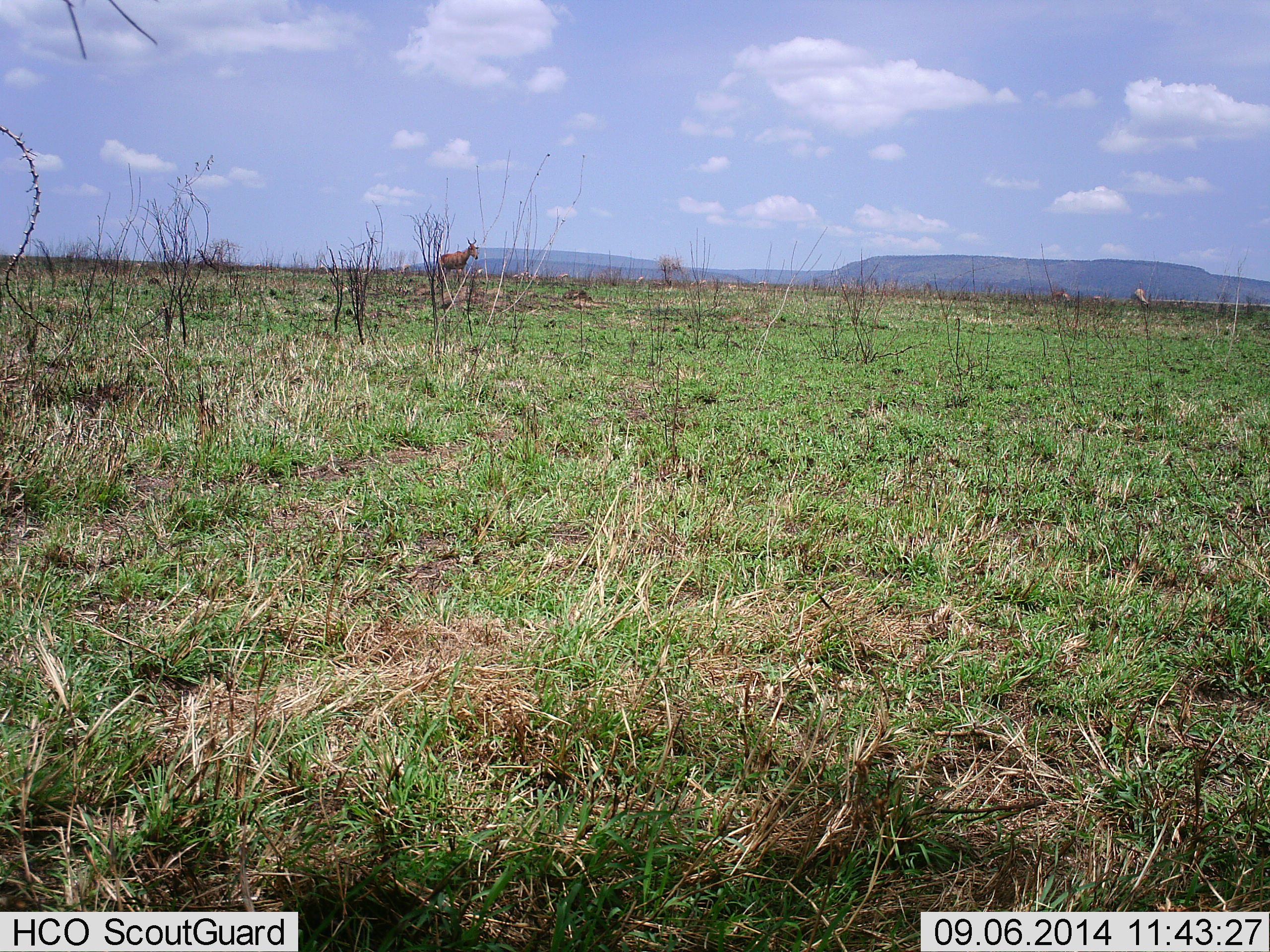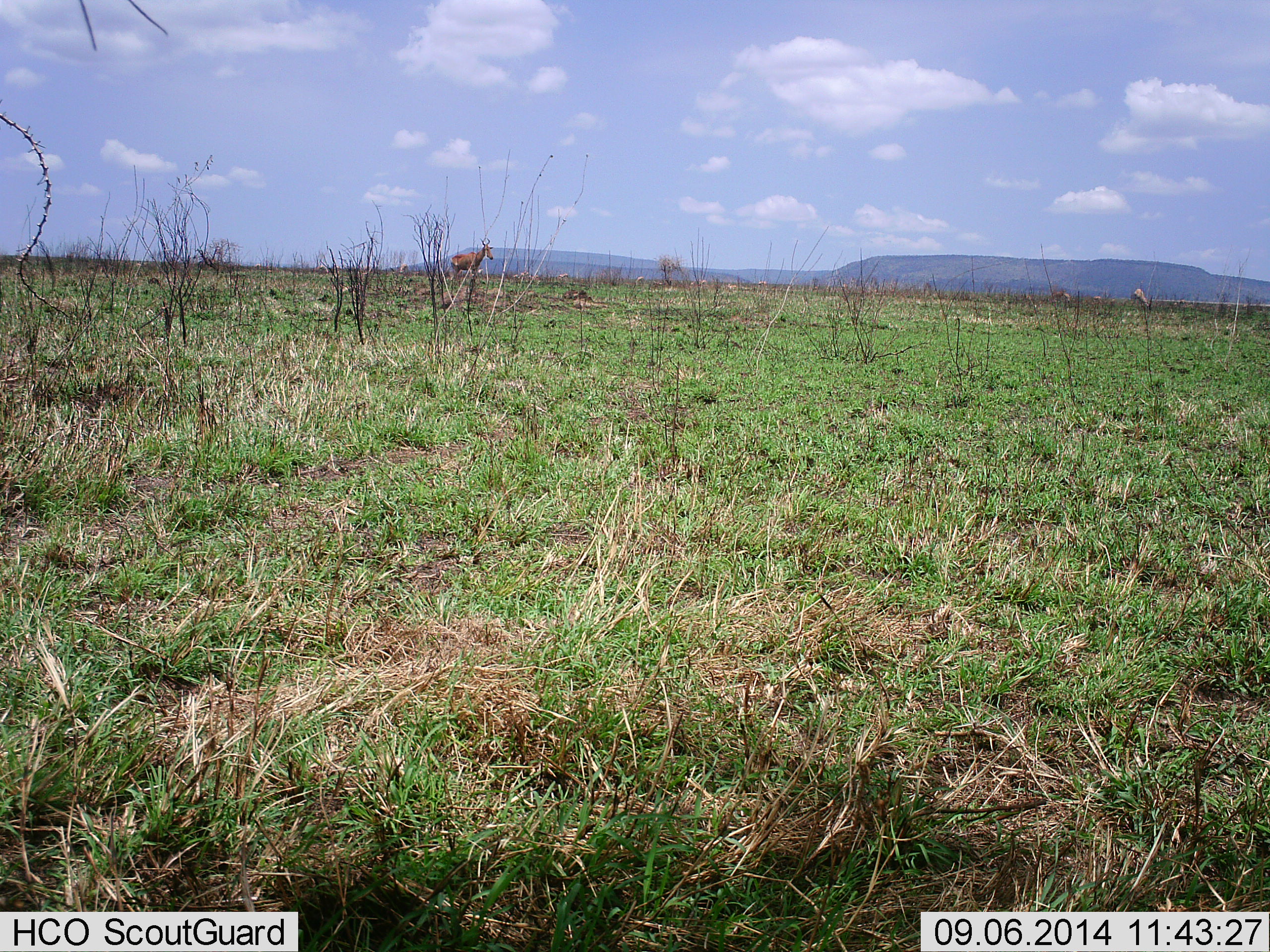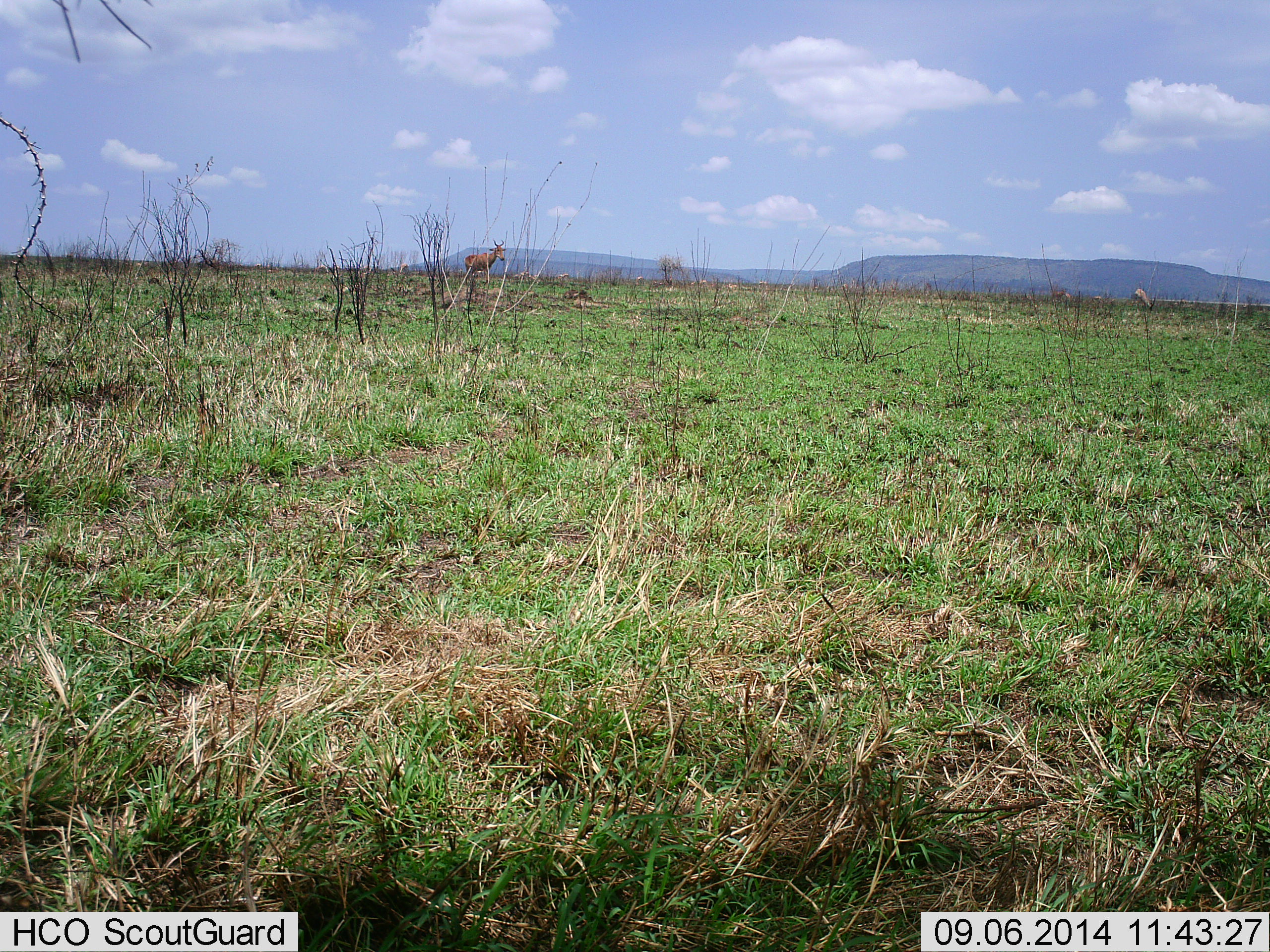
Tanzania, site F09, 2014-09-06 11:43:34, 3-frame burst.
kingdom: Animalia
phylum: Chordata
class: Mammalia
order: Artiodactyla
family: Bovidae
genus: Alcelaphus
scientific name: Alcelaphus buselaphus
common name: hartebeest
Hartebeest (Alcelaphus buselaphus), count 1. Behavior (volunteer vote fractions): standing 23%, resting 0%, moving 92%, interacting 0%. Young present (vote fraction): 0%. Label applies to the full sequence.